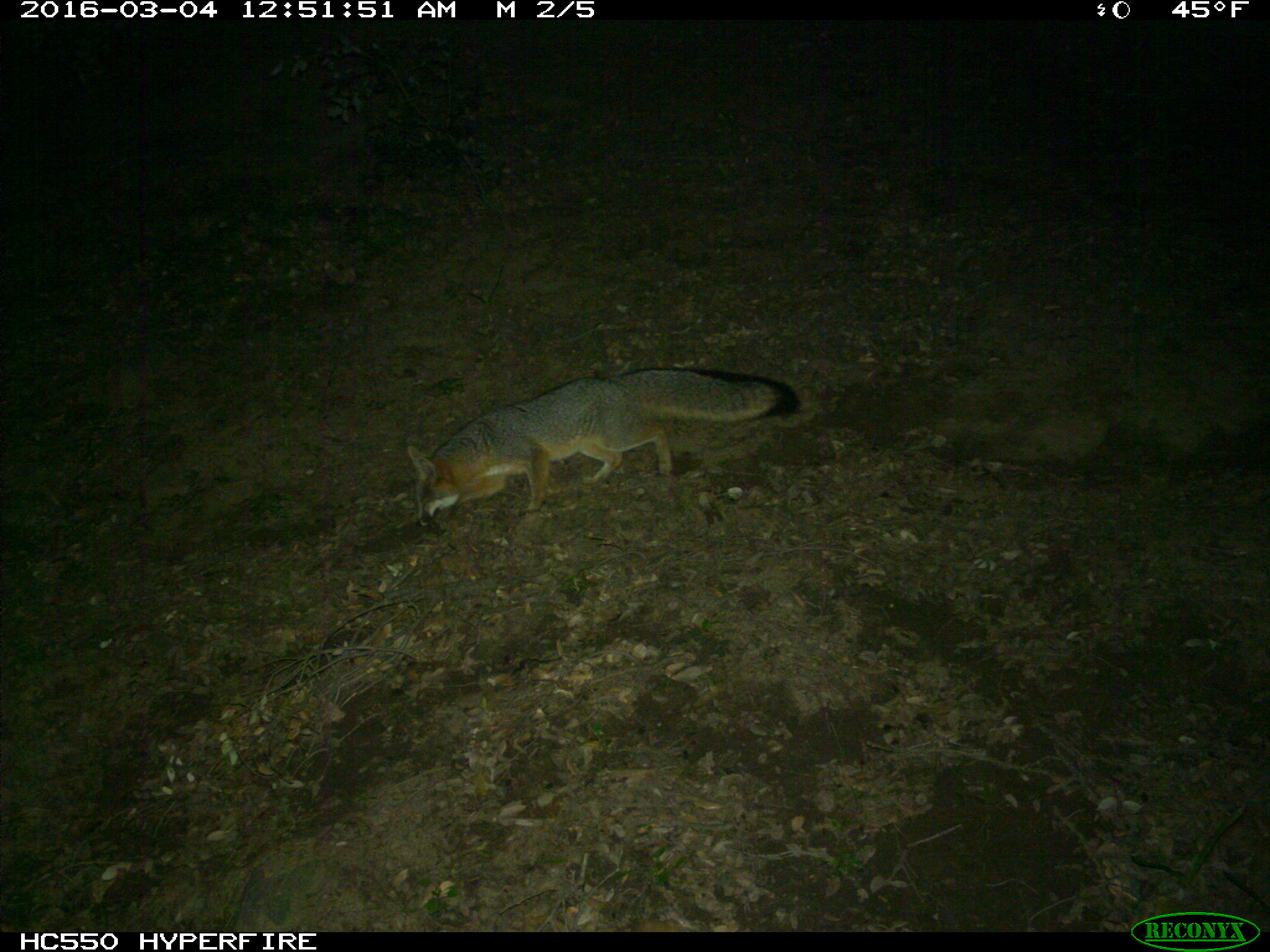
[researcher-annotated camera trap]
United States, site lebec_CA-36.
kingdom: Animalia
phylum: Chordata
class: Mammalia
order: Carnivora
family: Canidae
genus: Urocyon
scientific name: Urocyon cinereoargenteus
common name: gray fox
Urocyon cinereoargenteus (gray fox).